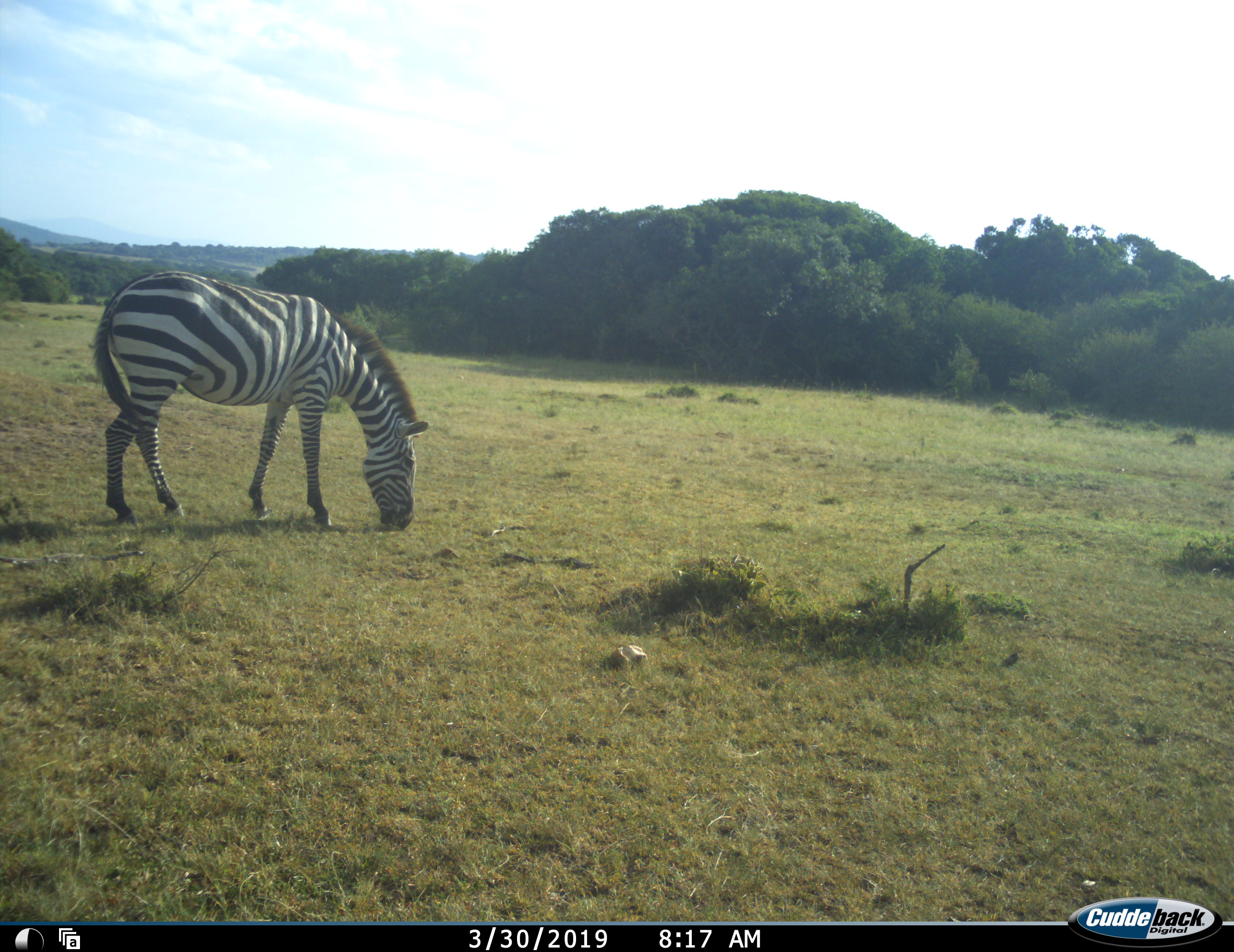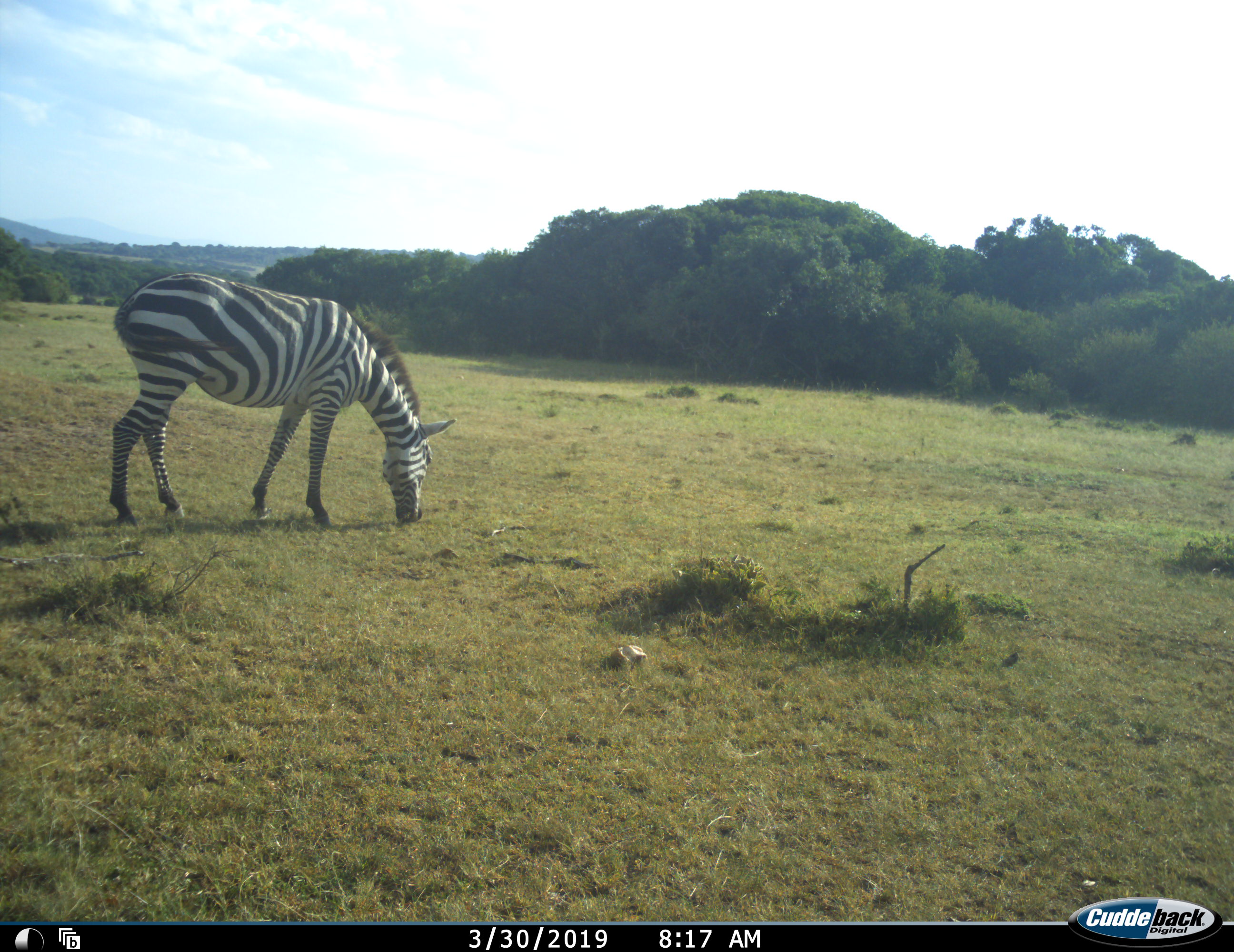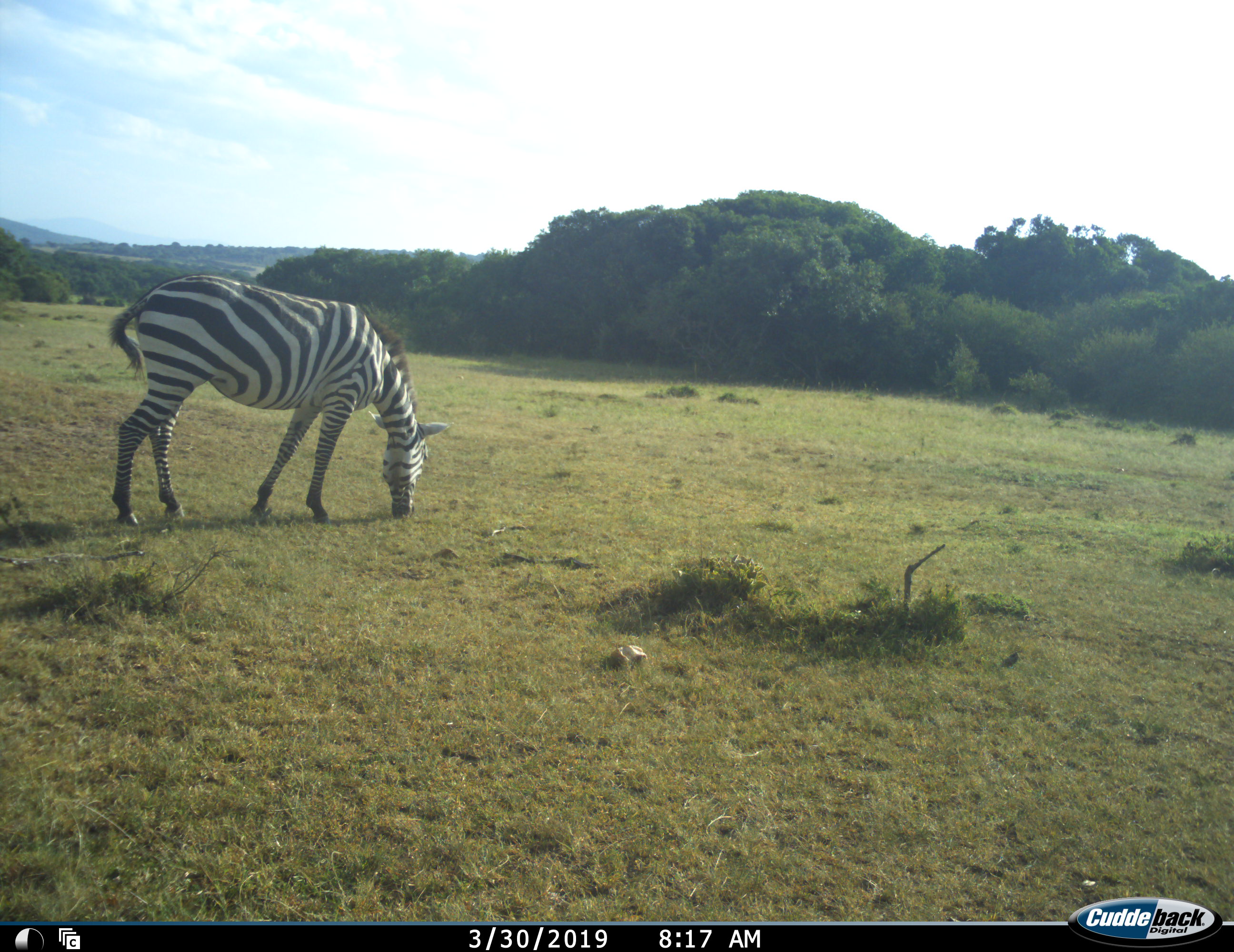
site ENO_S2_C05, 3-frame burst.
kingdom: Animalia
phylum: Chordata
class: Mammalia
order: Perissodactyla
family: Equidae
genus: Equus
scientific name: Equus quagga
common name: plains zebra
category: zebraplains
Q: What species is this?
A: Zebraplains (plains zebra) (Equus quagga).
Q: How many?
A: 1.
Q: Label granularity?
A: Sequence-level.